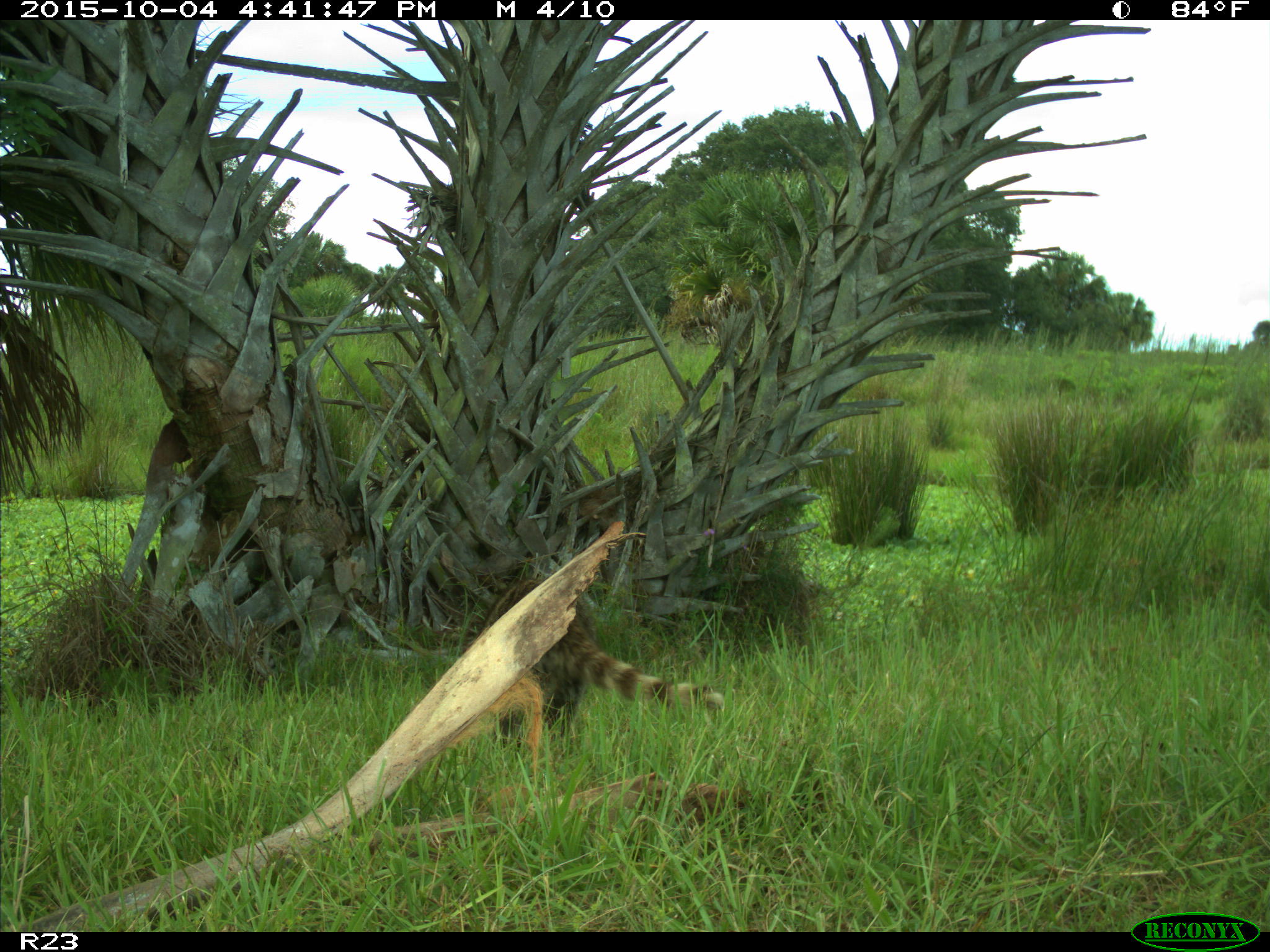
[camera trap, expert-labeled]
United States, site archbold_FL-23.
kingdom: Animalia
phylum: Chordata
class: Mammalia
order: Carnivora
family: Procyonidae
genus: Procyon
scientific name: Procyon lotor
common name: common raccoon